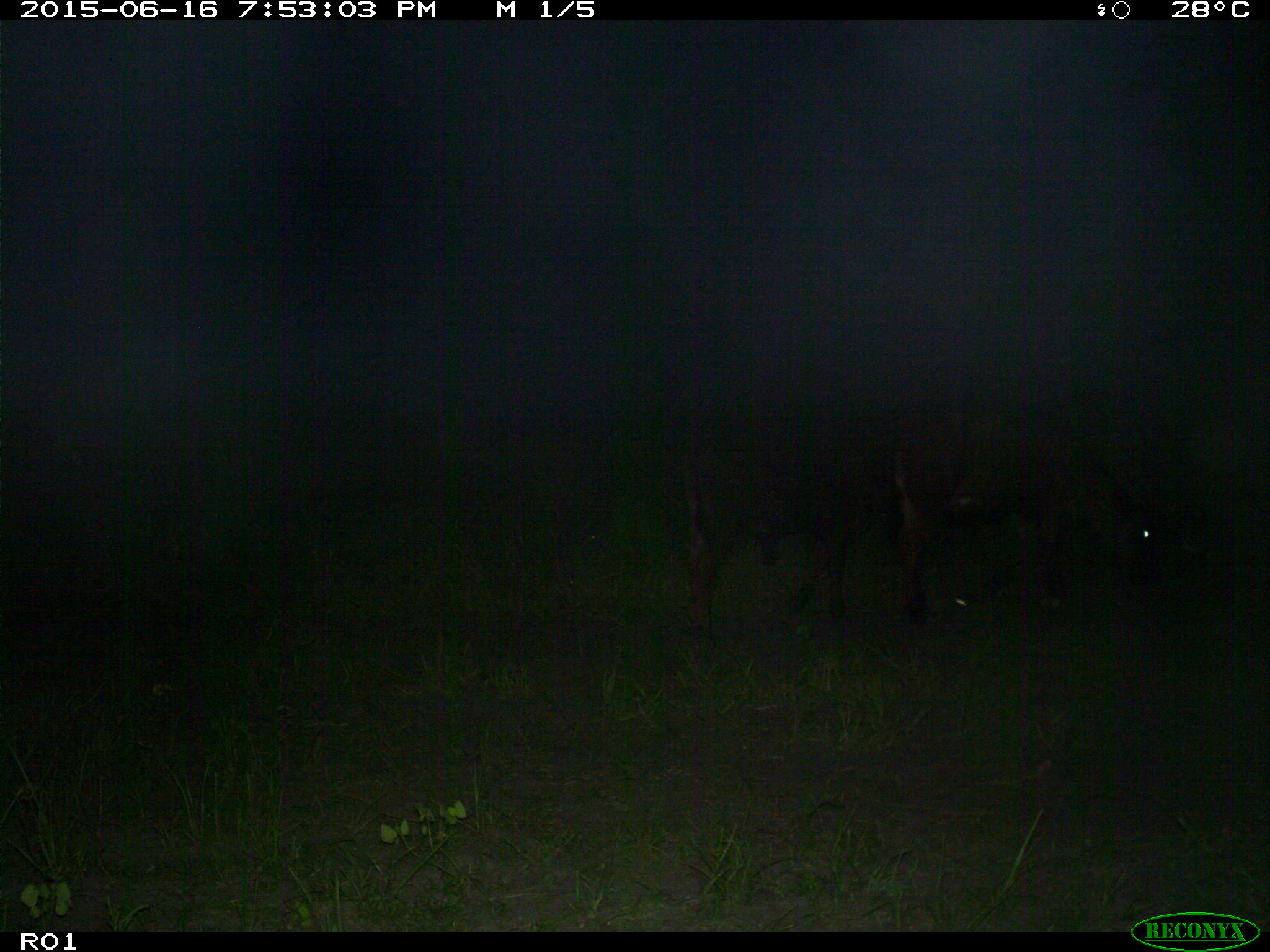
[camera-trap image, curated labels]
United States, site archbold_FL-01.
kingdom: Animalia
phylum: Chordata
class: Mammalia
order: Artiodactyla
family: Bovidae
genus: Bos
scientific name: Bos taurus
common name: domestic cow